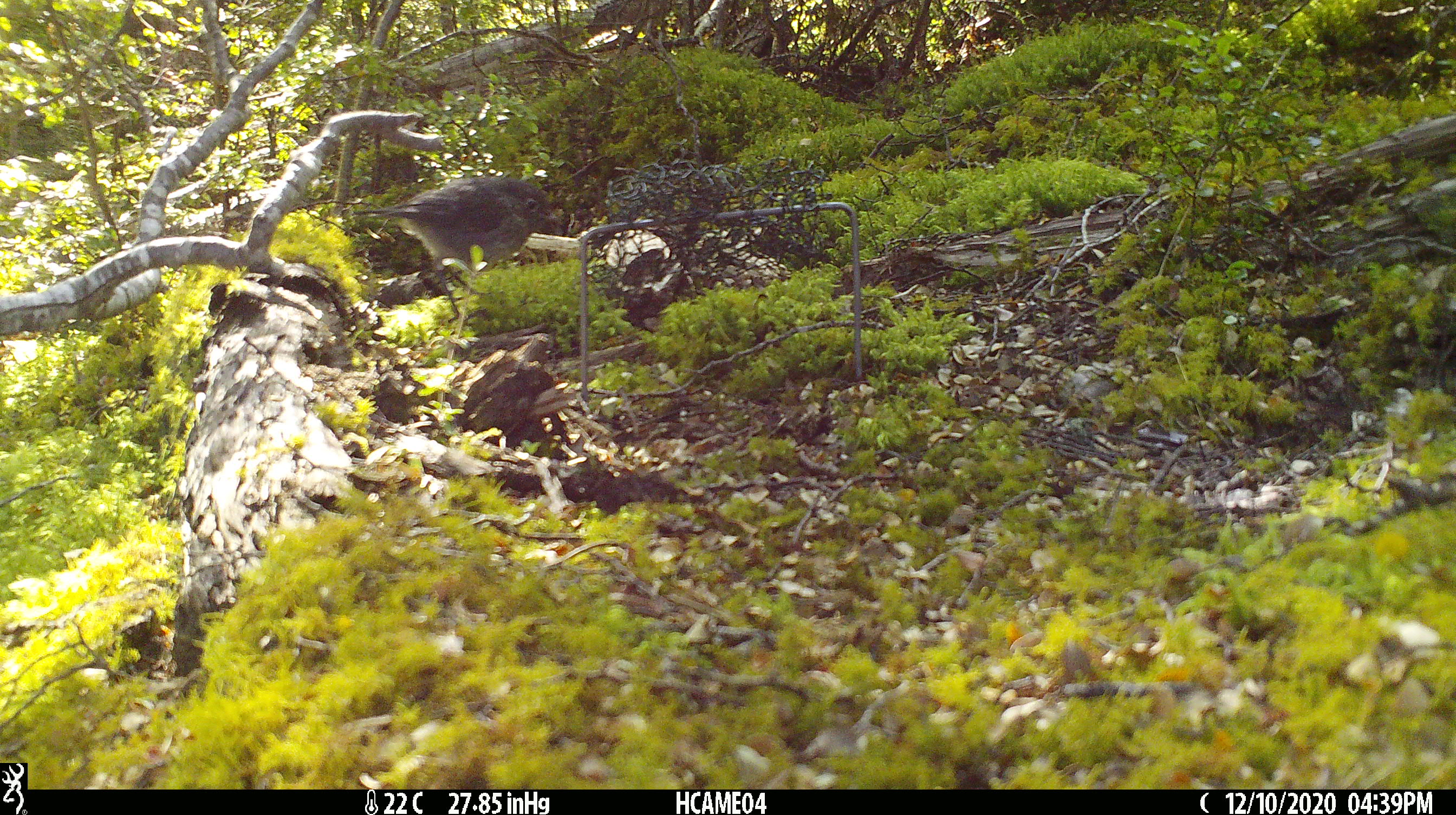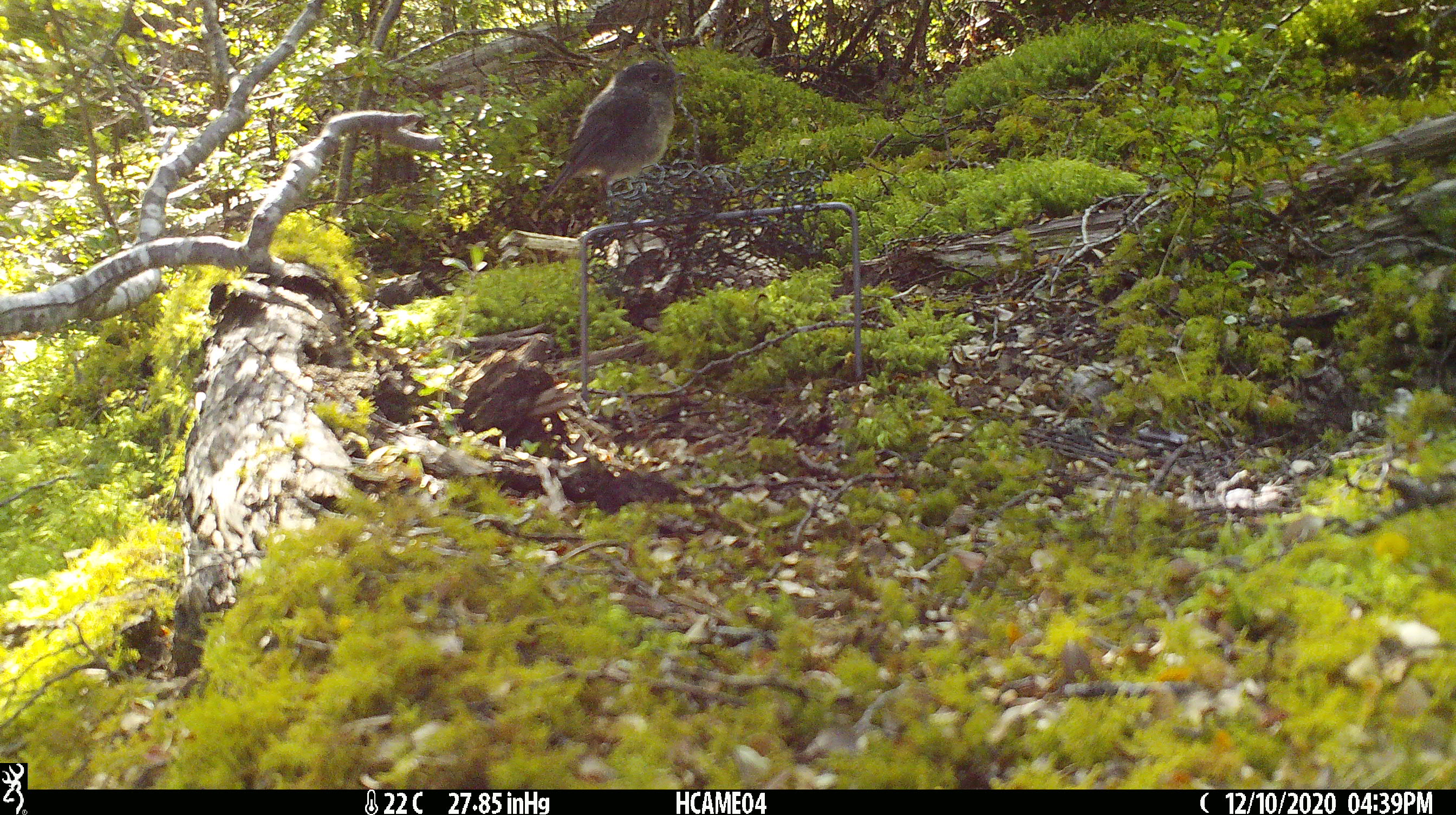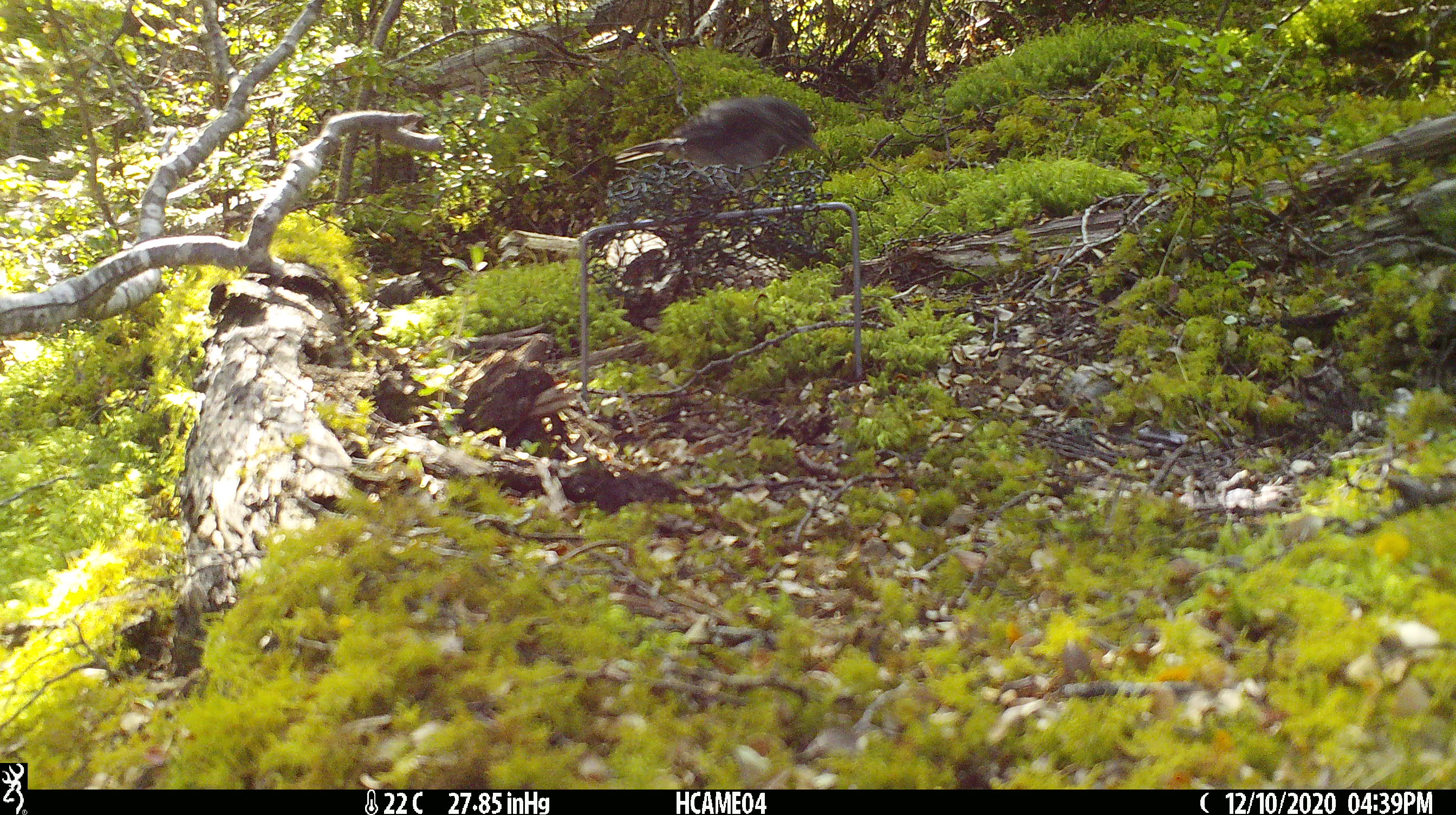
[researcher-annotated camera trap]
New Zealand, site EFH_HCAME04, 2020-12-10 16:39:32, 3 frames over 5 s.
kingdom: Animalia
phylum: Chordata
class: Aves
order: Passeriformes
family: Petroicidae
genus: Petroica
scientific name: Petroica australis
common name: new zealand robin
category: robin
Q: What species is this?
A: Robin (new zealand robin) (Petroica australis).